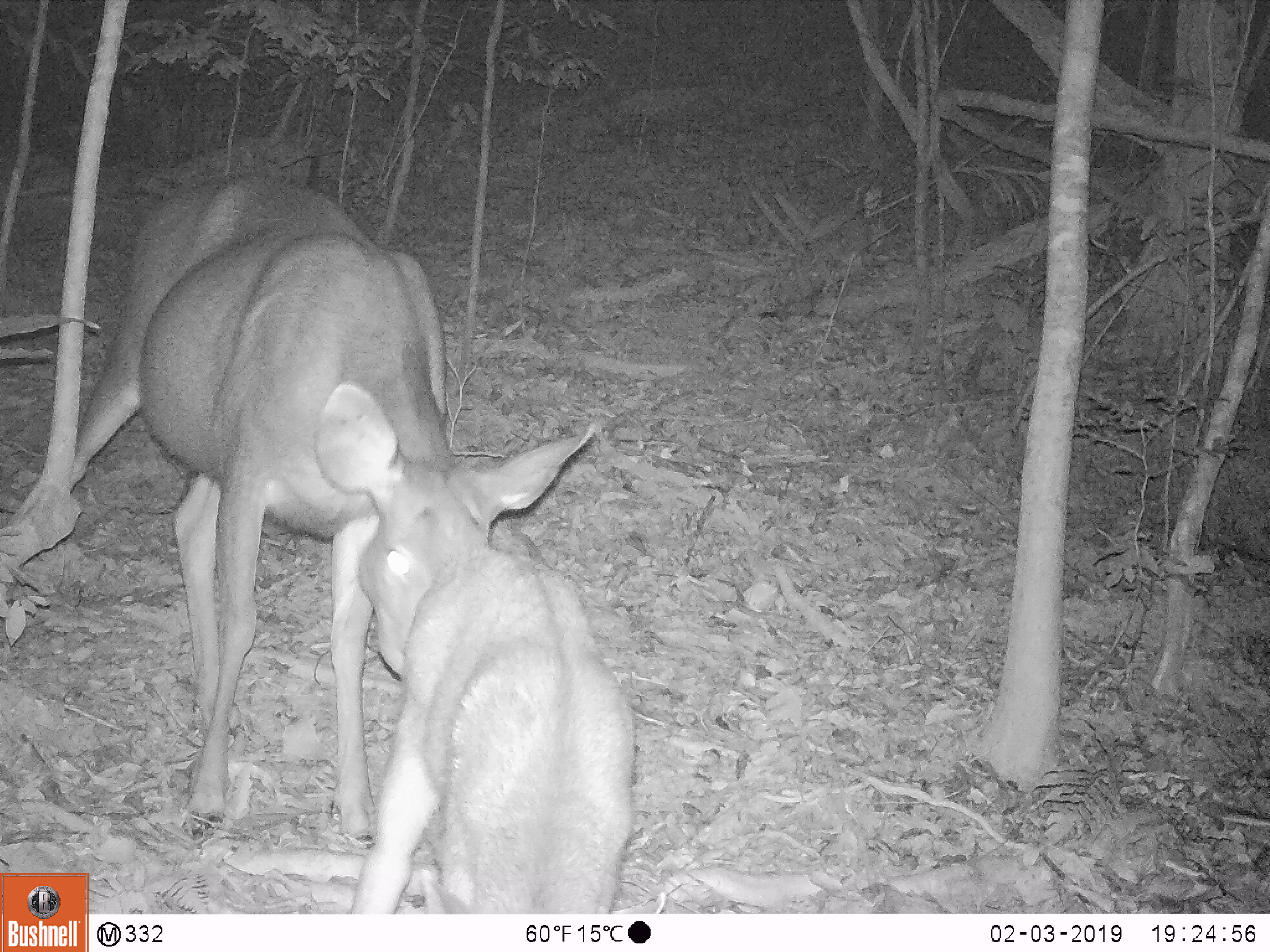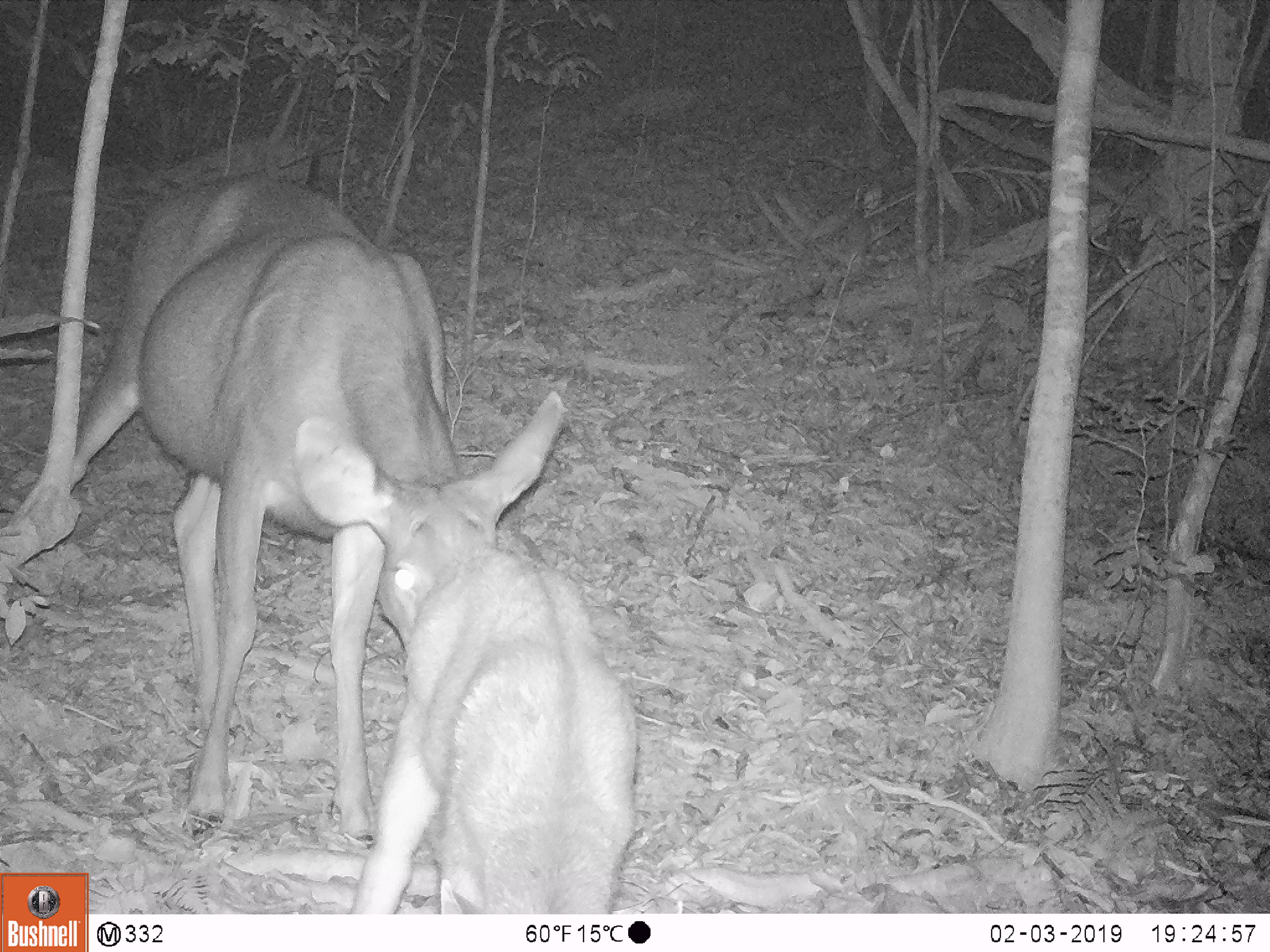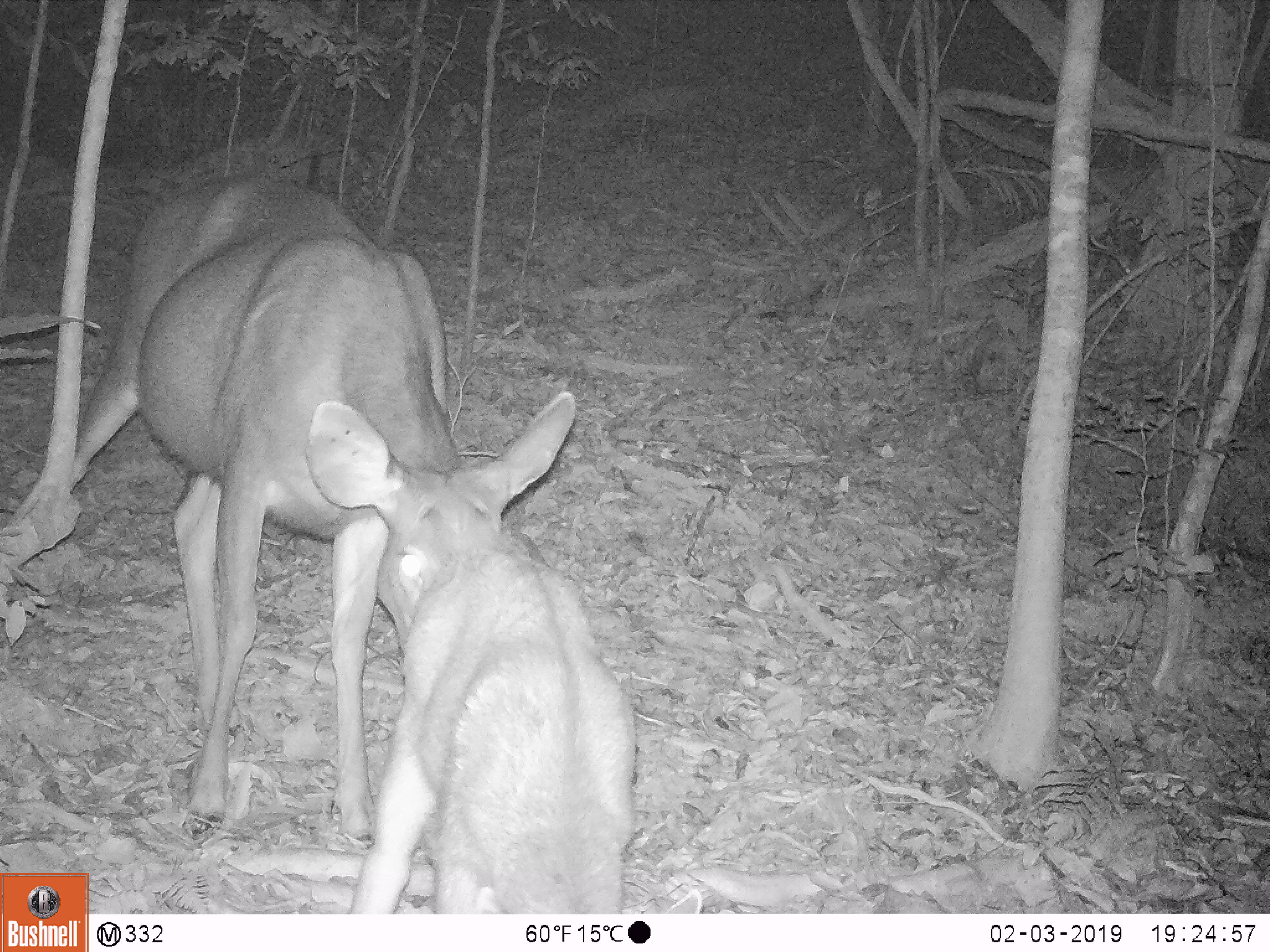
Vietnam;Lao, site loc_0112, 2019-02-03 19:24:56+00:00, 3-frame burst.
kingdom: Animalia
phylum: Chordata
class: Mammalia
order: Artiodactyla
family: Cervidae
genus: Rusa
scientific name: Rusa unicolor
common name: sambar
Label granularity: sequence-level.